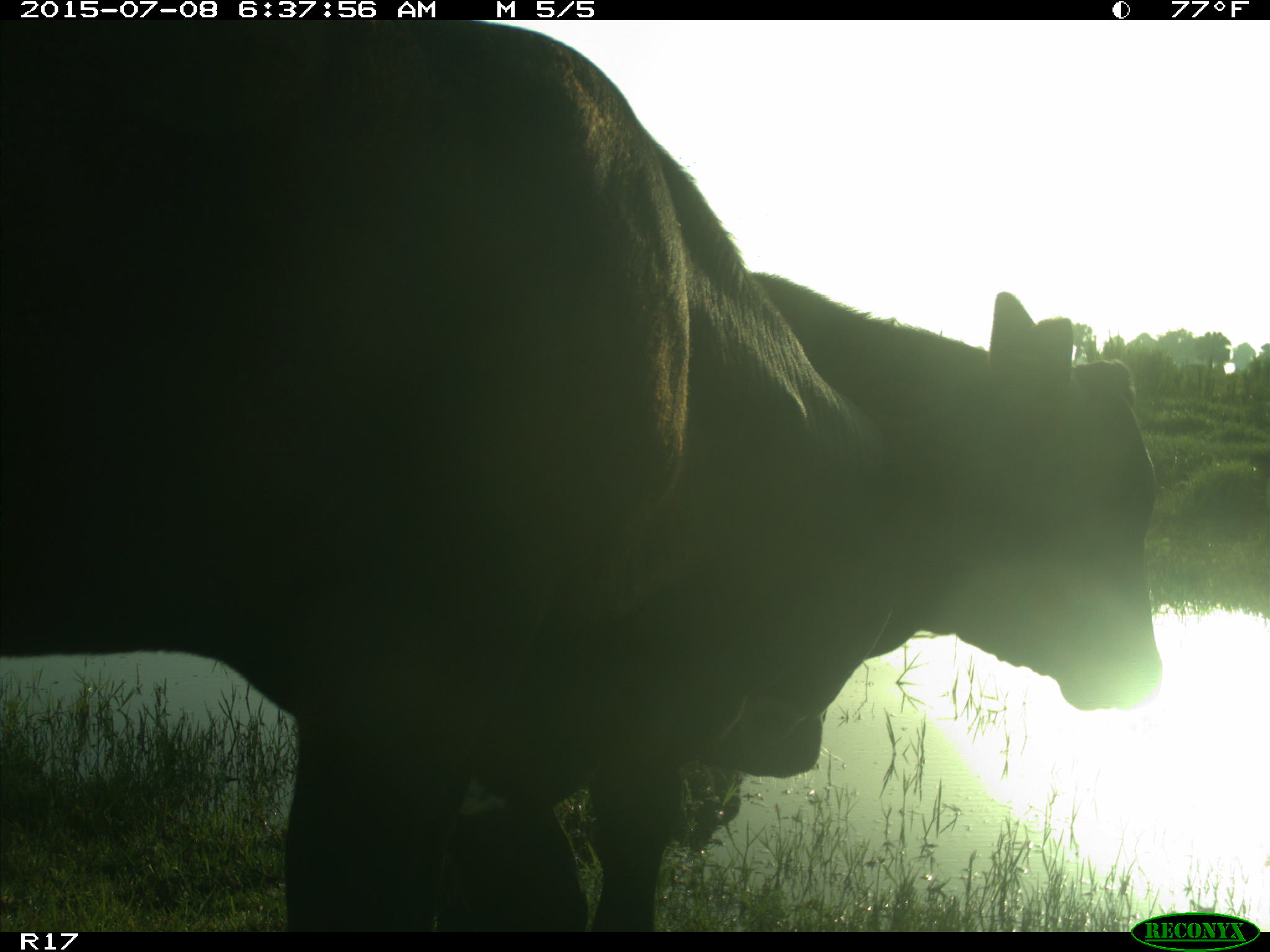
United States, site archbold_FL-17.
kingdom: Animalia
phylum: Chordata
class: Mammalia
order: Artiodactyla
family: Bovidae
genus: Bos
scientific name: Bos taurus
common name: domestic cow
Bos taurus (domestic cow).